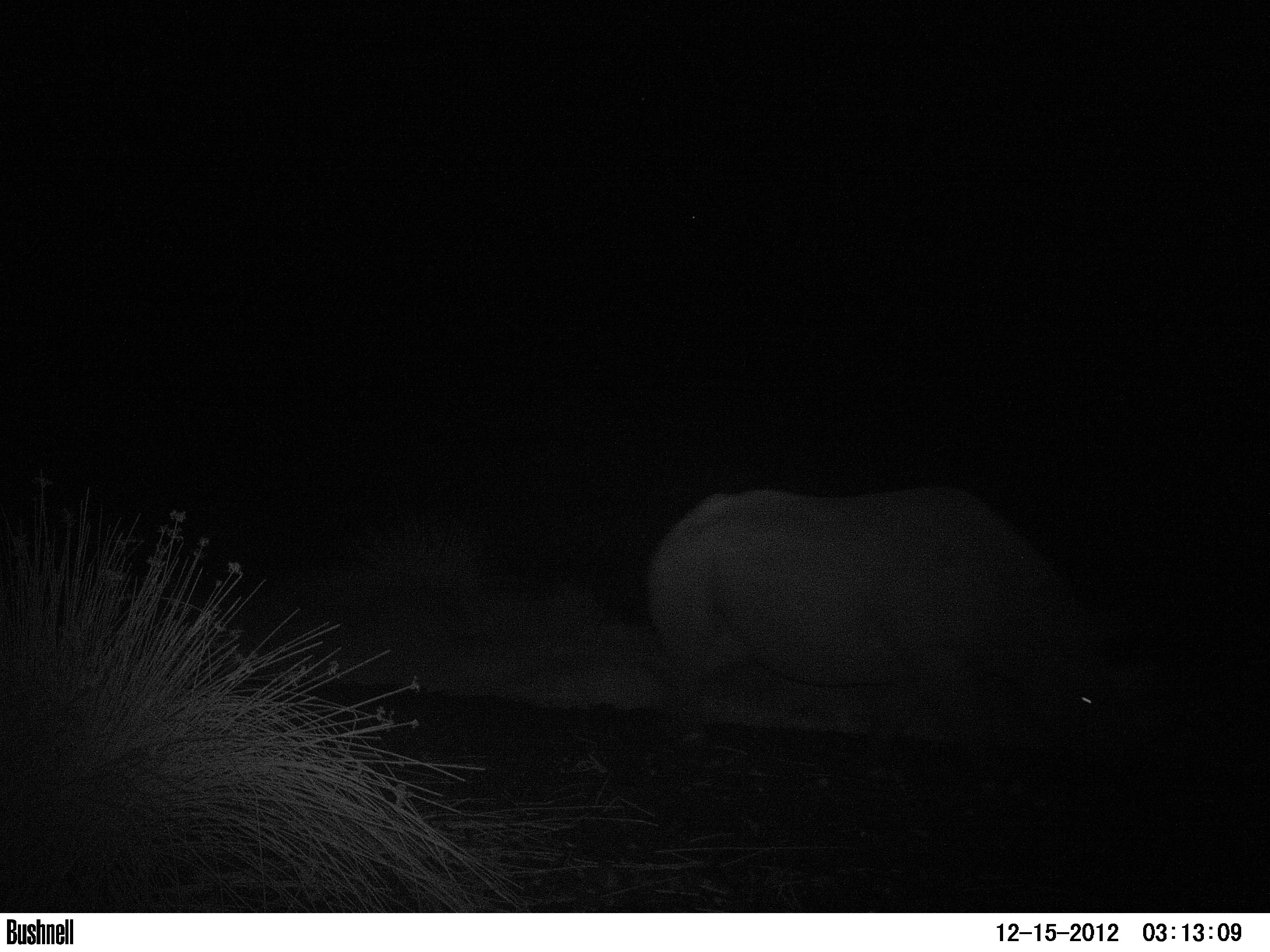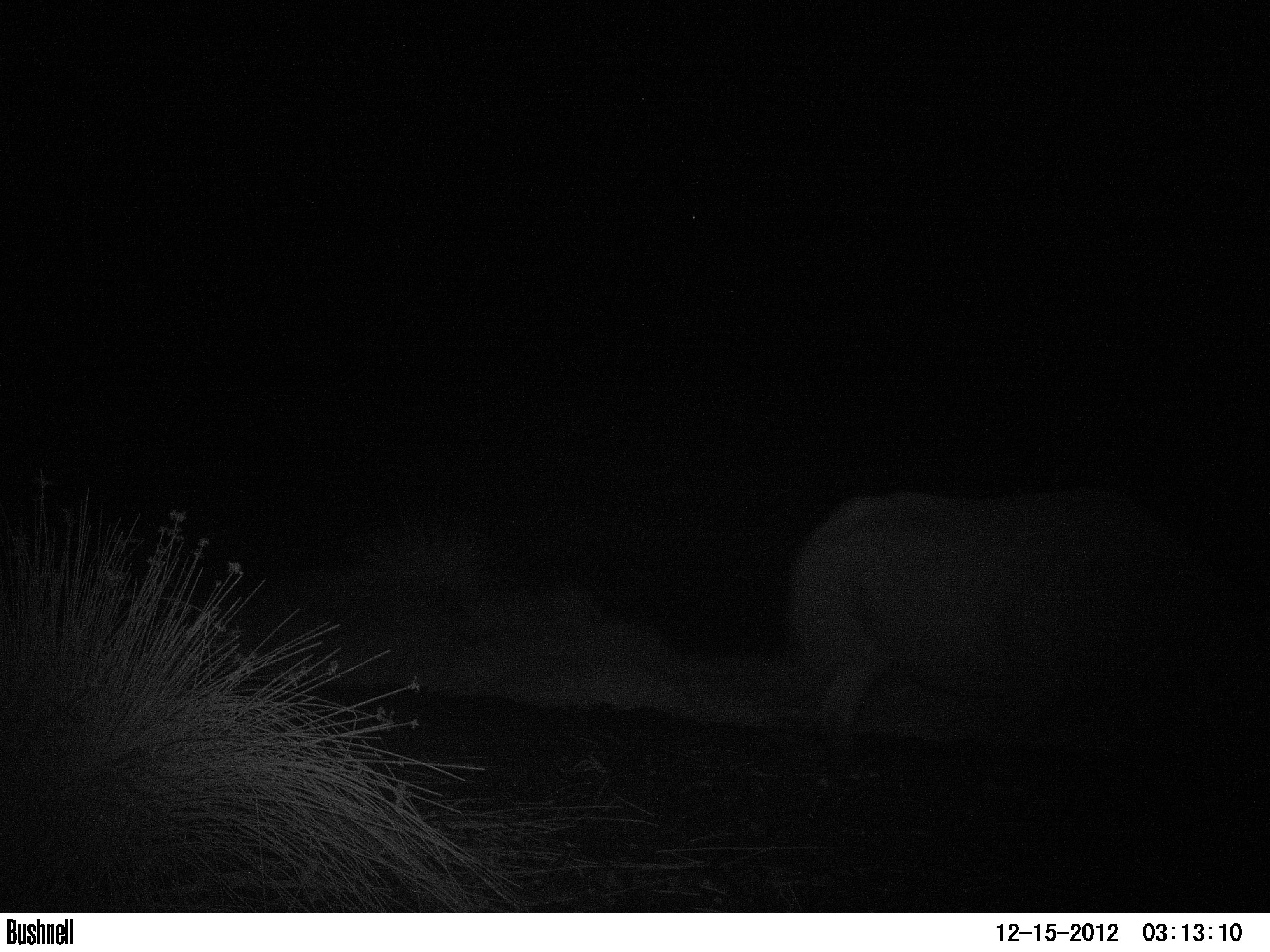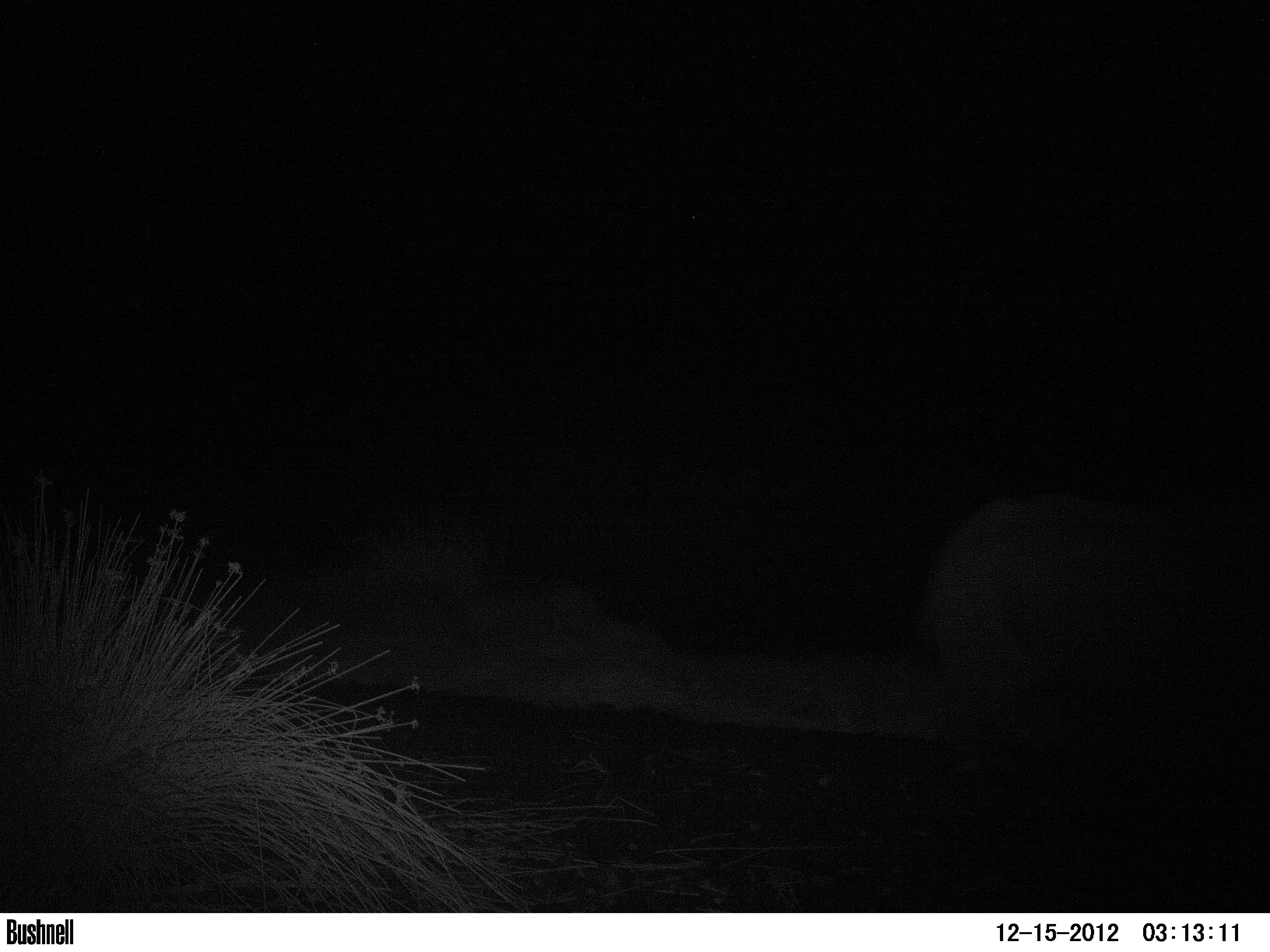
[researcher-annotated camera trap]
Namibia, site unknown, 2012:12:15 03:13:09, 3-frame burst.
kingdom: Animalia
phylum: Chordata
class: Mammalia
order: Perissodactyla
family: Rhinocerotidae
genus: Diceros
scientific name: Diceros bicornis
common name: black rhinoceros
Diceros bicornis (black rhinoceros).